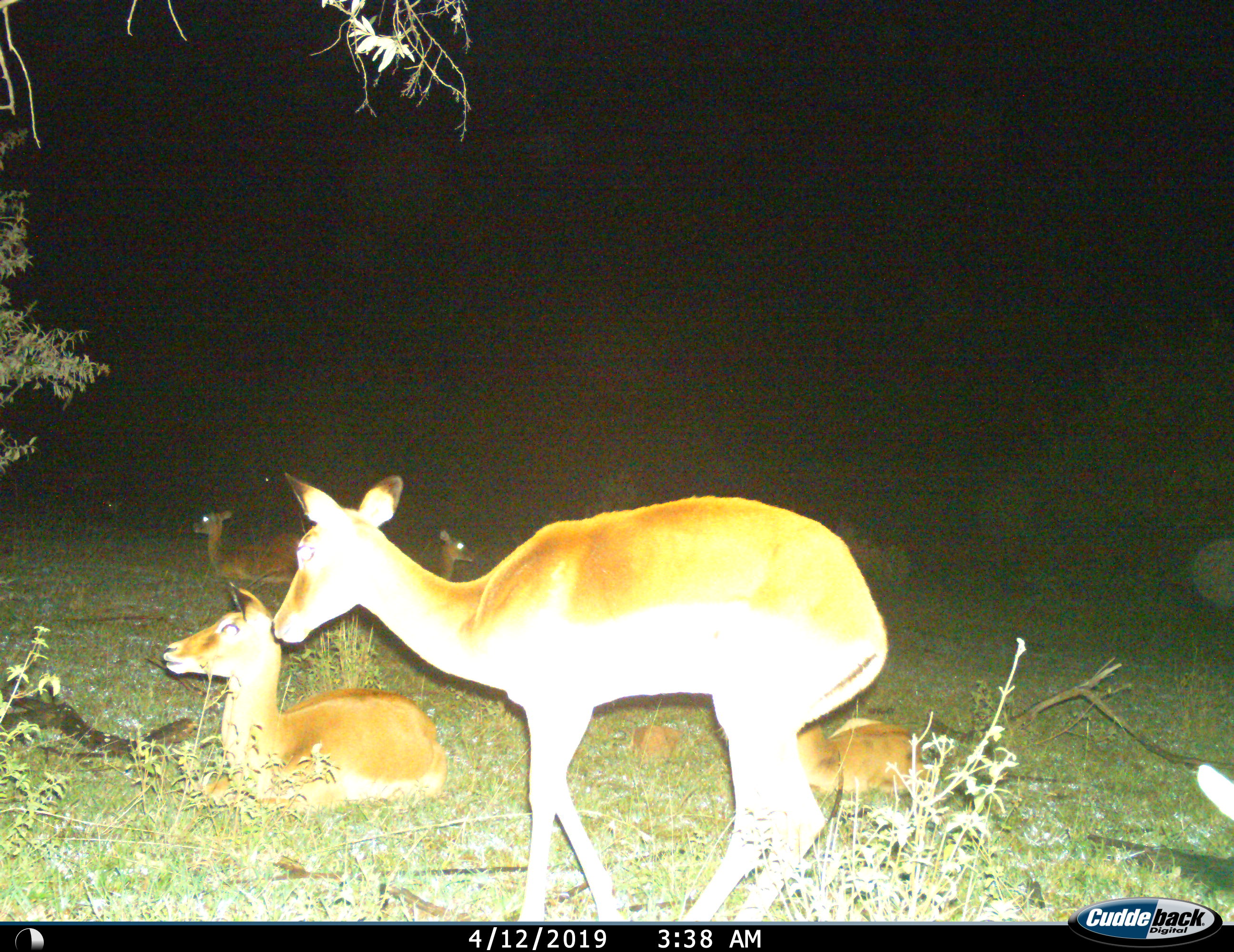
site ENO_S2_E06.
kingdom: Animalia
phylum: Chordata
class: Mammalia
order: Artiodactyla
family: Bovidae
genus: Aepyceros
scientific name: Aepyceros melampus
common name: impala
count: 5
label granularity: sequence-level